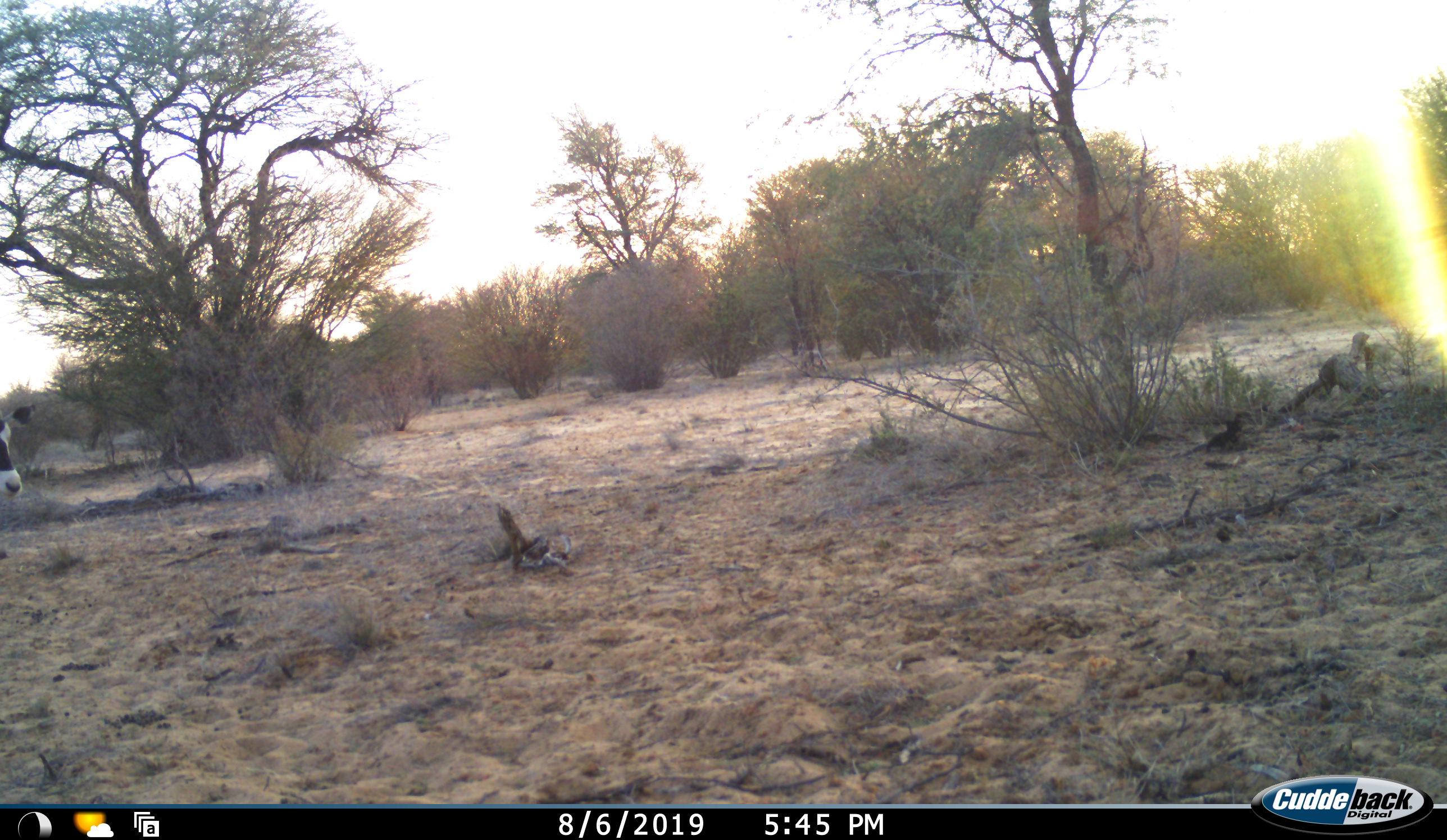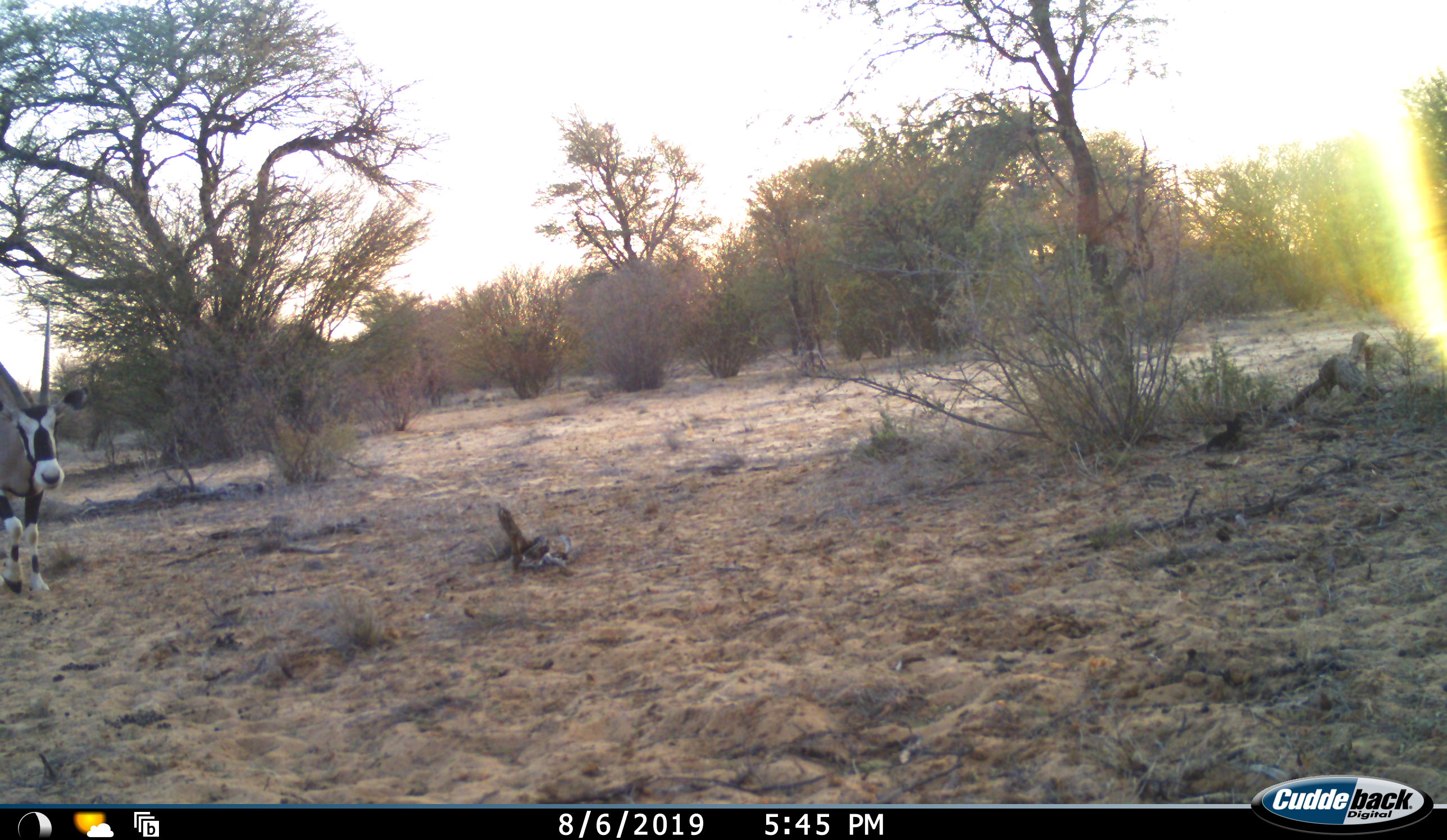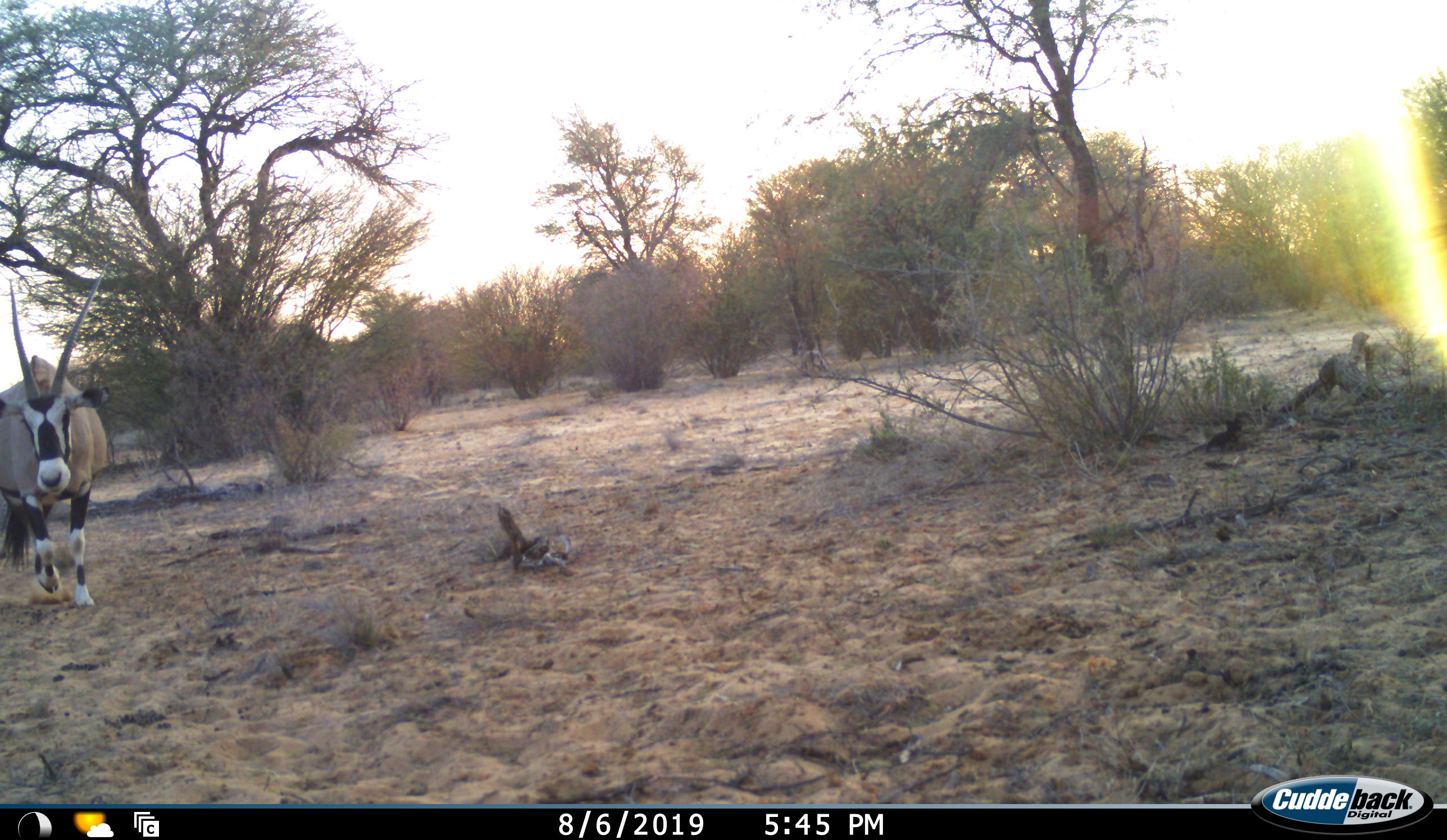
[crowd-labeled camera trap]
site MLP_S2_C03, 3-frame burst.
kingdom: Animalia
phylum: Chordata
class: Mammalia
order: Artiodactyla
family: Bovidae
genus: Oryx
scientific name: Oryx gazella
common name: gemsbok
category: oryx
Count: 1.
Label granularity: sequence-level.